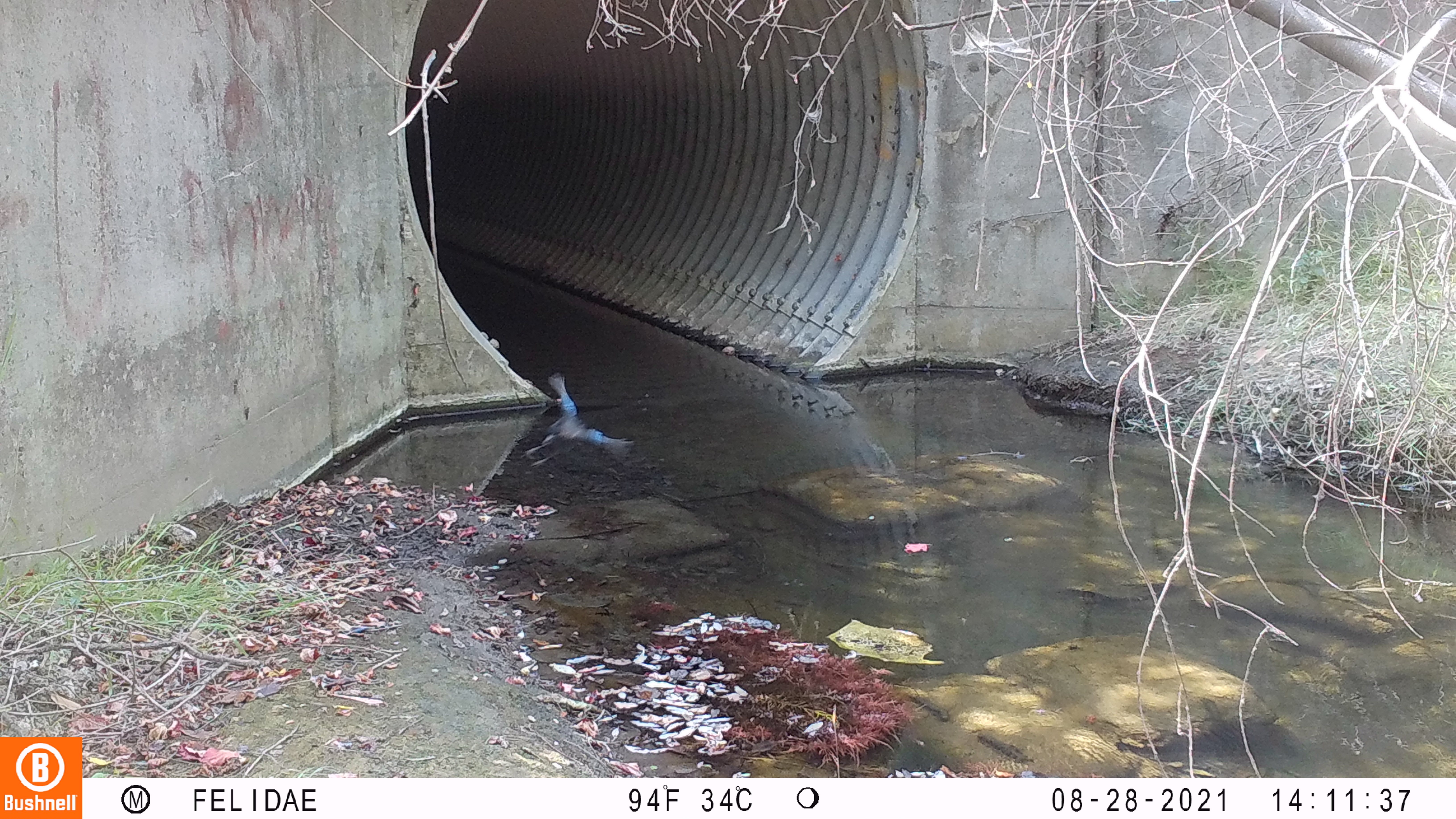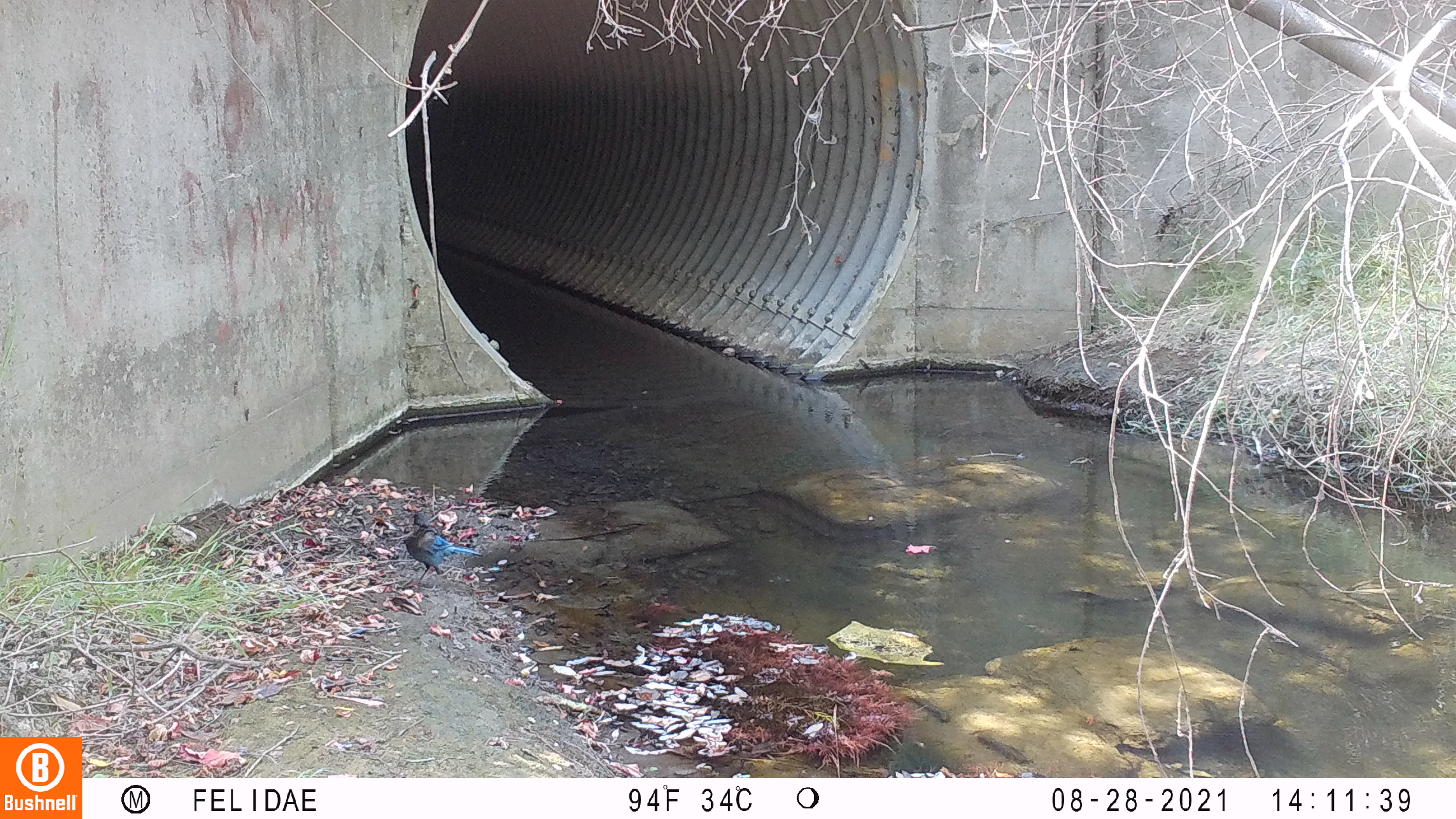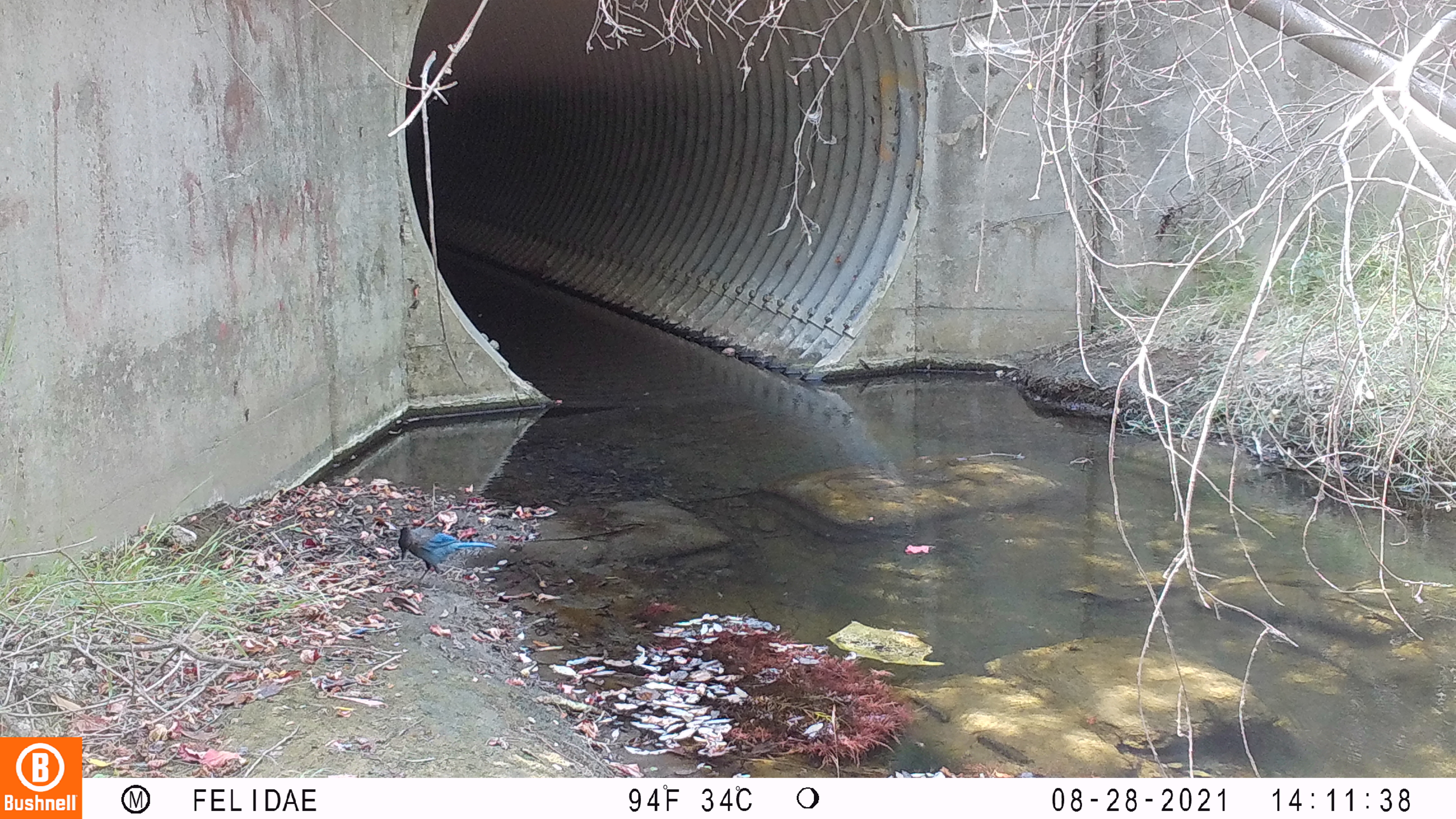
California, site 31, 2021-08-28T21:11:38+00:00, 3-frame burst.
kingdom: Animalia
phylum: Chordata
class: Aves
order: Passeriformes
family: Corvidae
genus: Cyanocitta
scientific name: Cyanocitta stelleri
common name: steller's jay